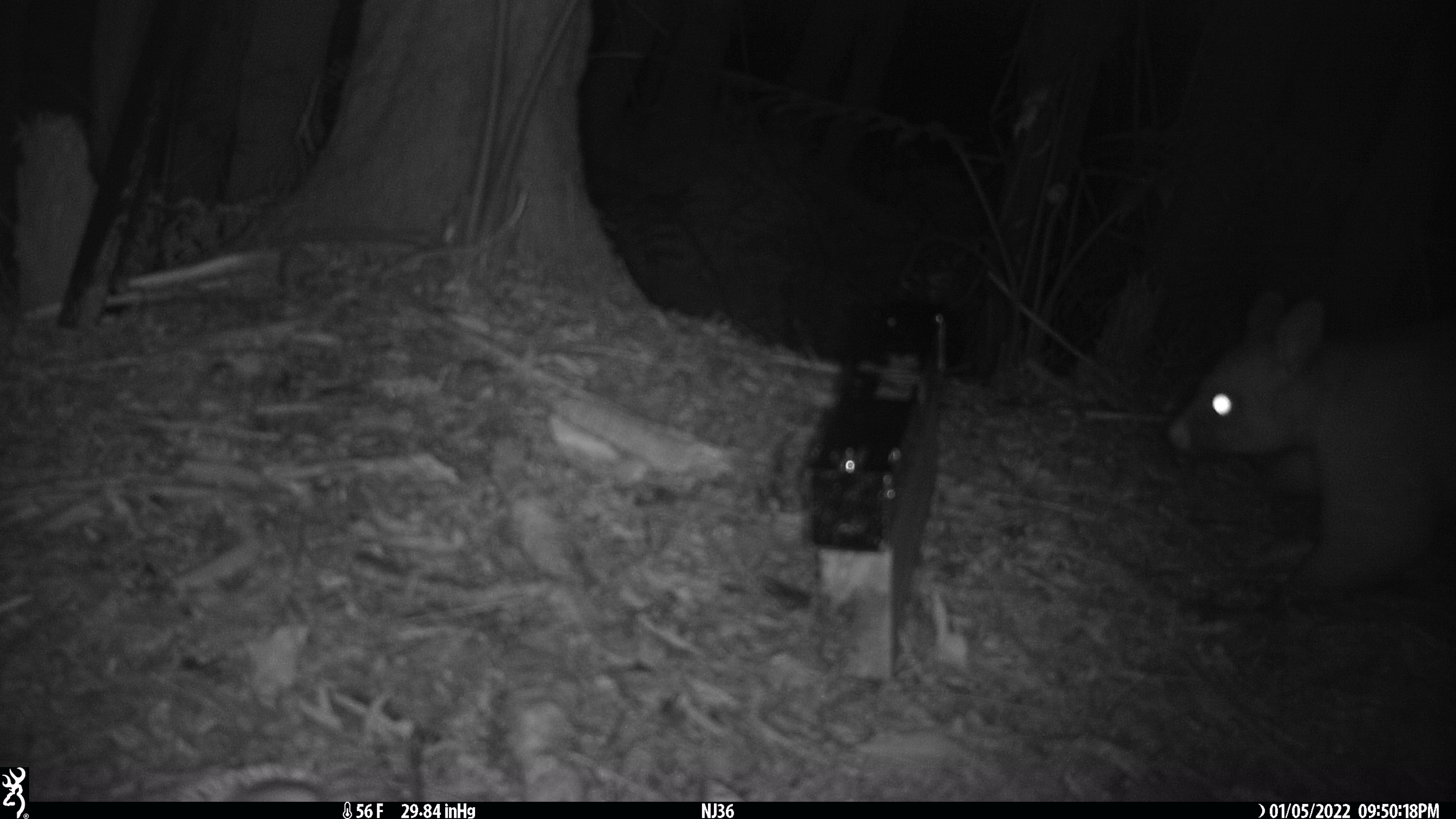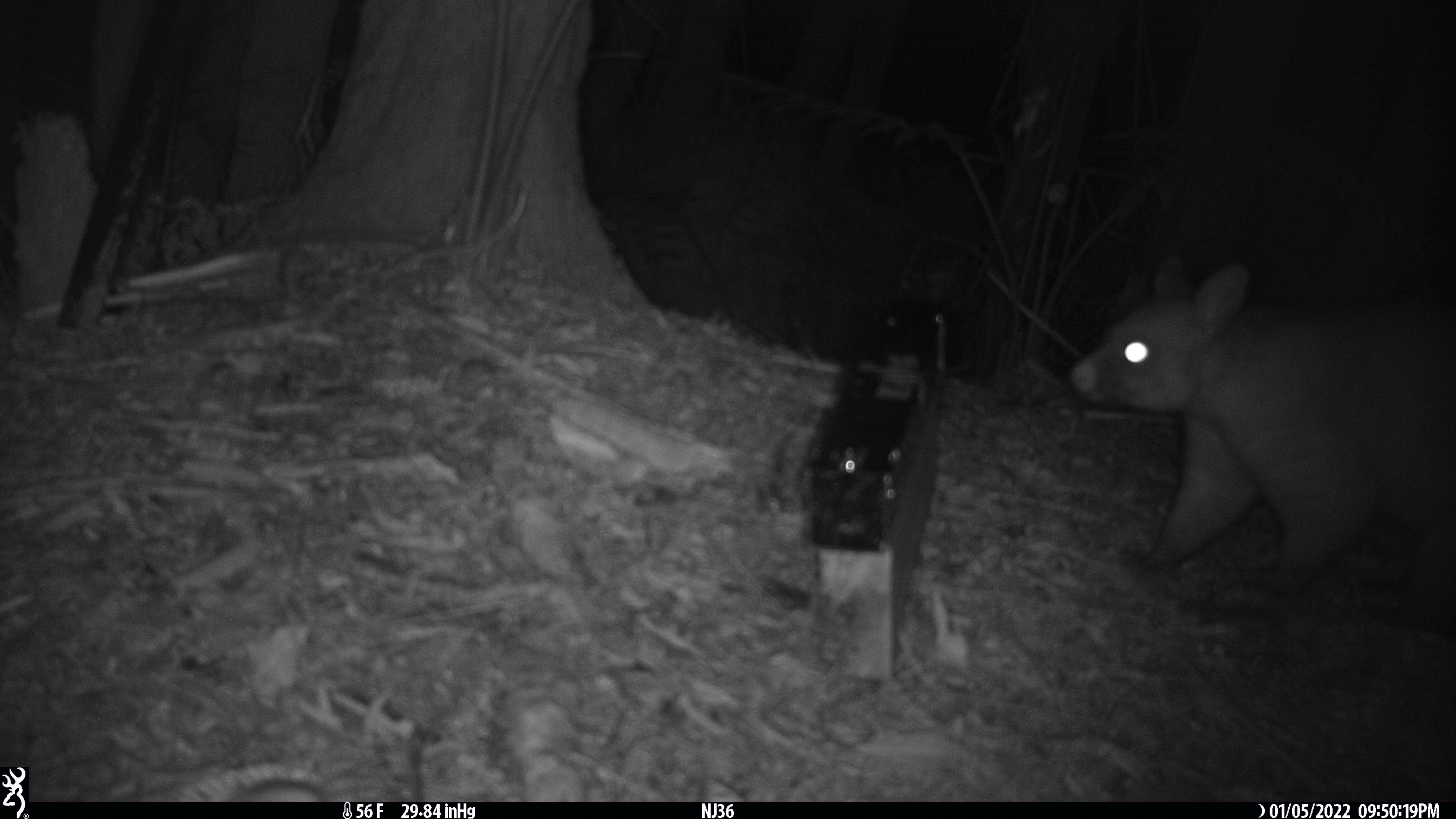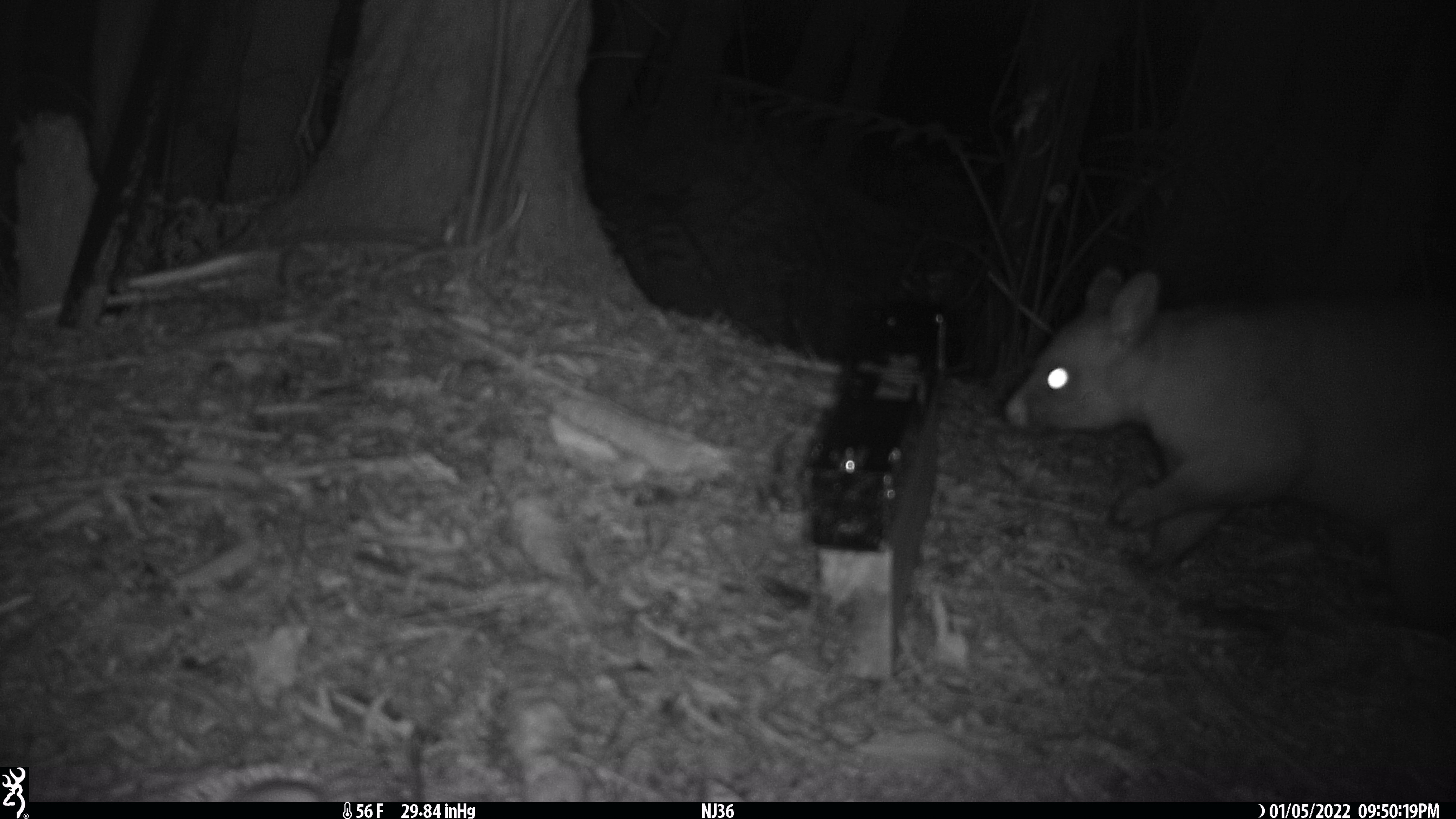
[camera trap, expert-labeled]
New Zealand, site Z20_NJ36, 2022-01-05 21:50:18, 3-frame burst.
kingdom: Animalia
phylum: Chordata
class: Mammalia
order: Diprotodontia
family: Phalangeridae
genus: Trichosurus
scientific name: Trichosurus vulpecula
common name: common brushtail possum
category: possum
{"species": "possum (common brushtail possum) (Trichosurus vulpecula)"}